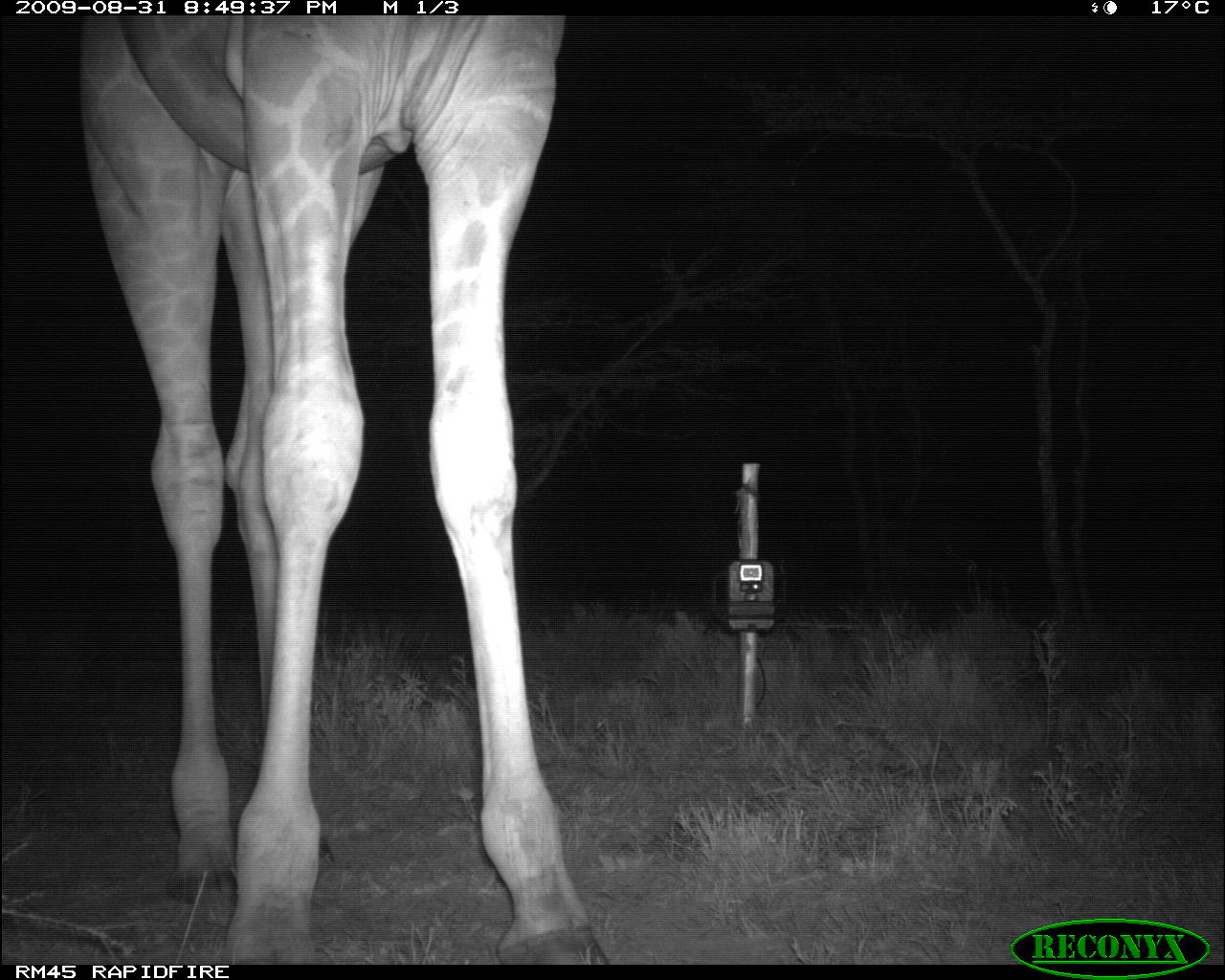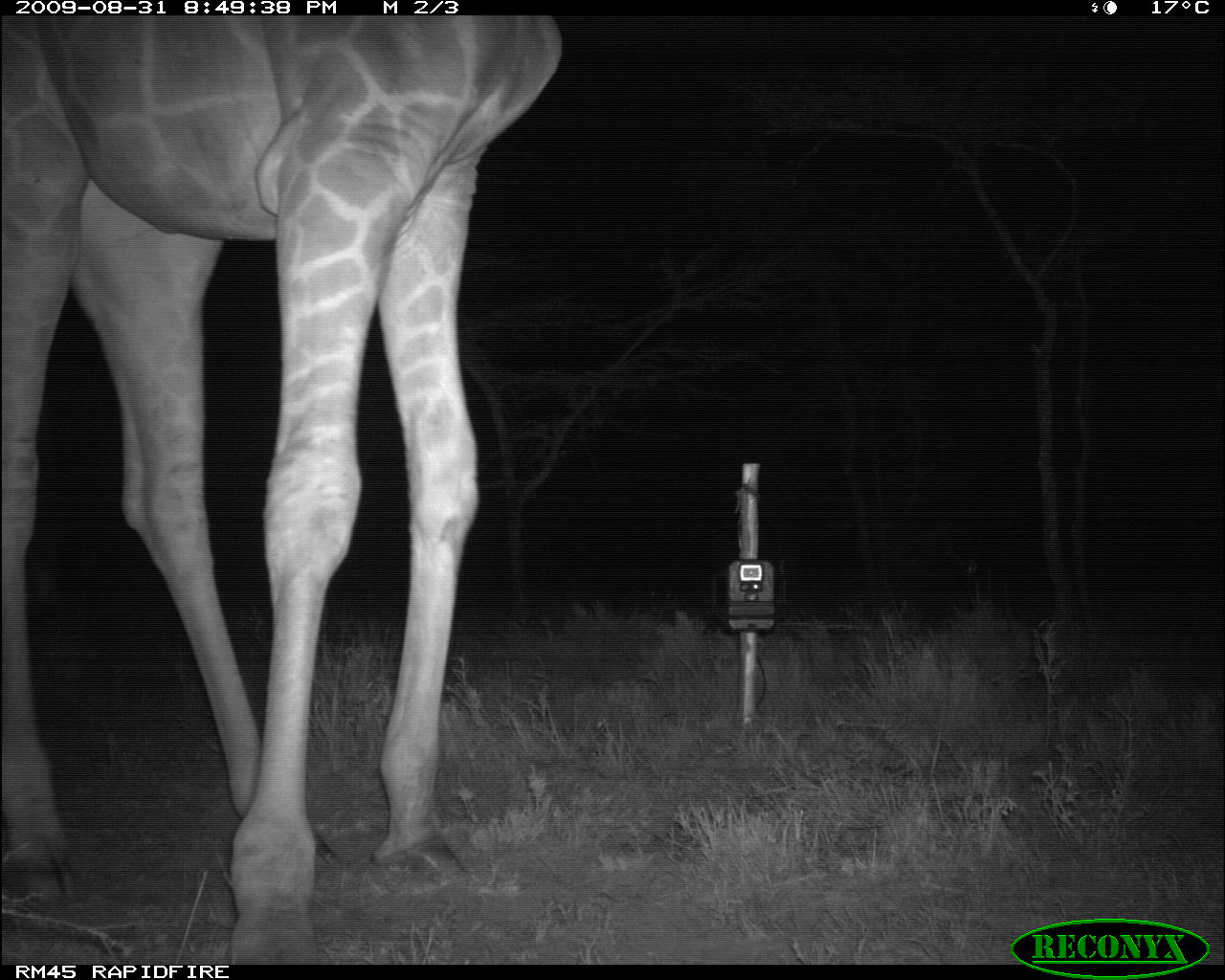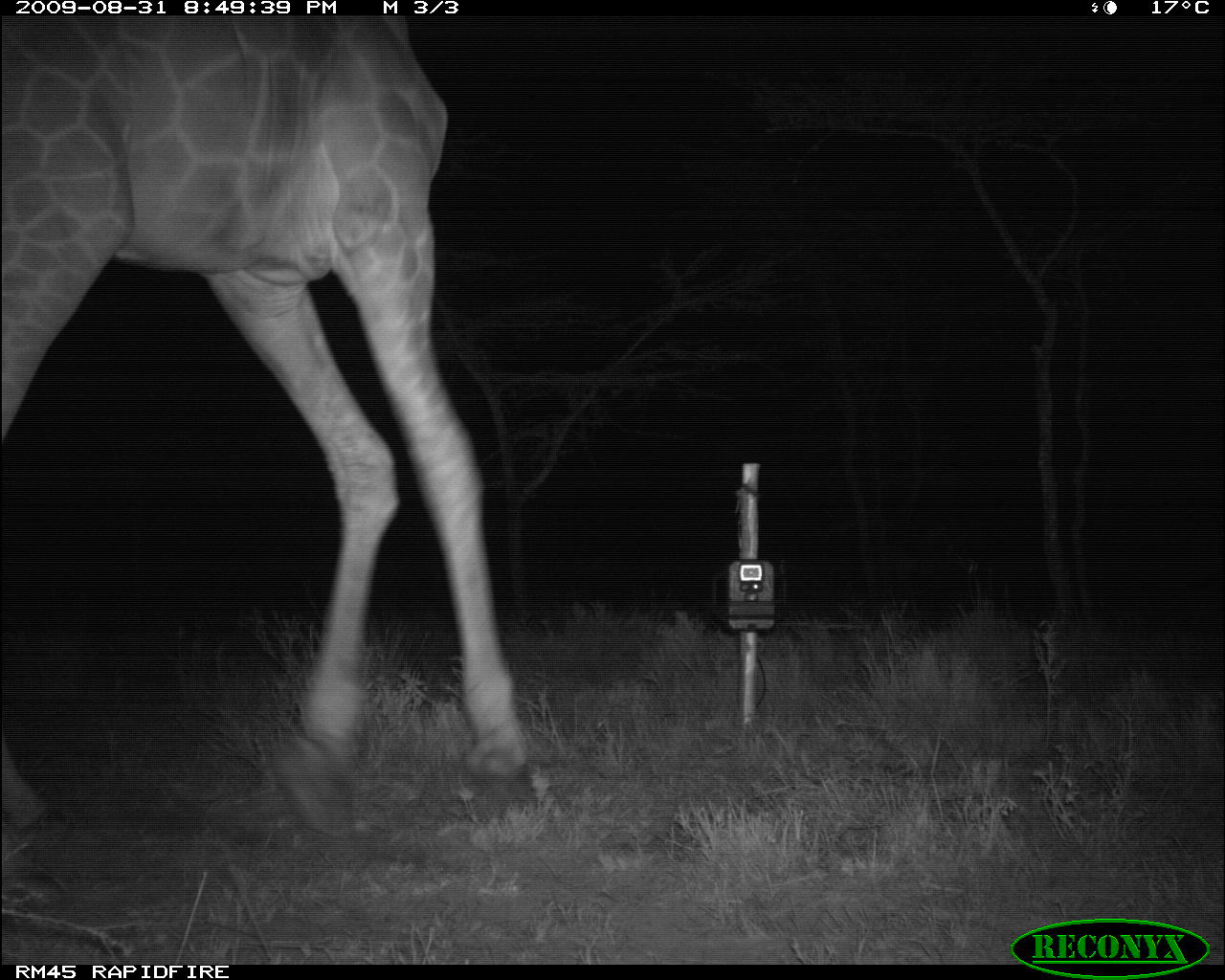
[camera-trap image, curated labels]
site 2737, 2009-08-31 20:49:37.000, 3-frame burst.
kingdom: Animalia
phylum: Chordata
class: Mammalia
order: Artiodactyla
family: Giraffidae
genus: Giraffa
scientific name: Giraffa camelopardalis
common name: giraffe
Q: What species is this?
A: Giraffa camelopardalis (giraffe).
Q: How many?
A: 1.